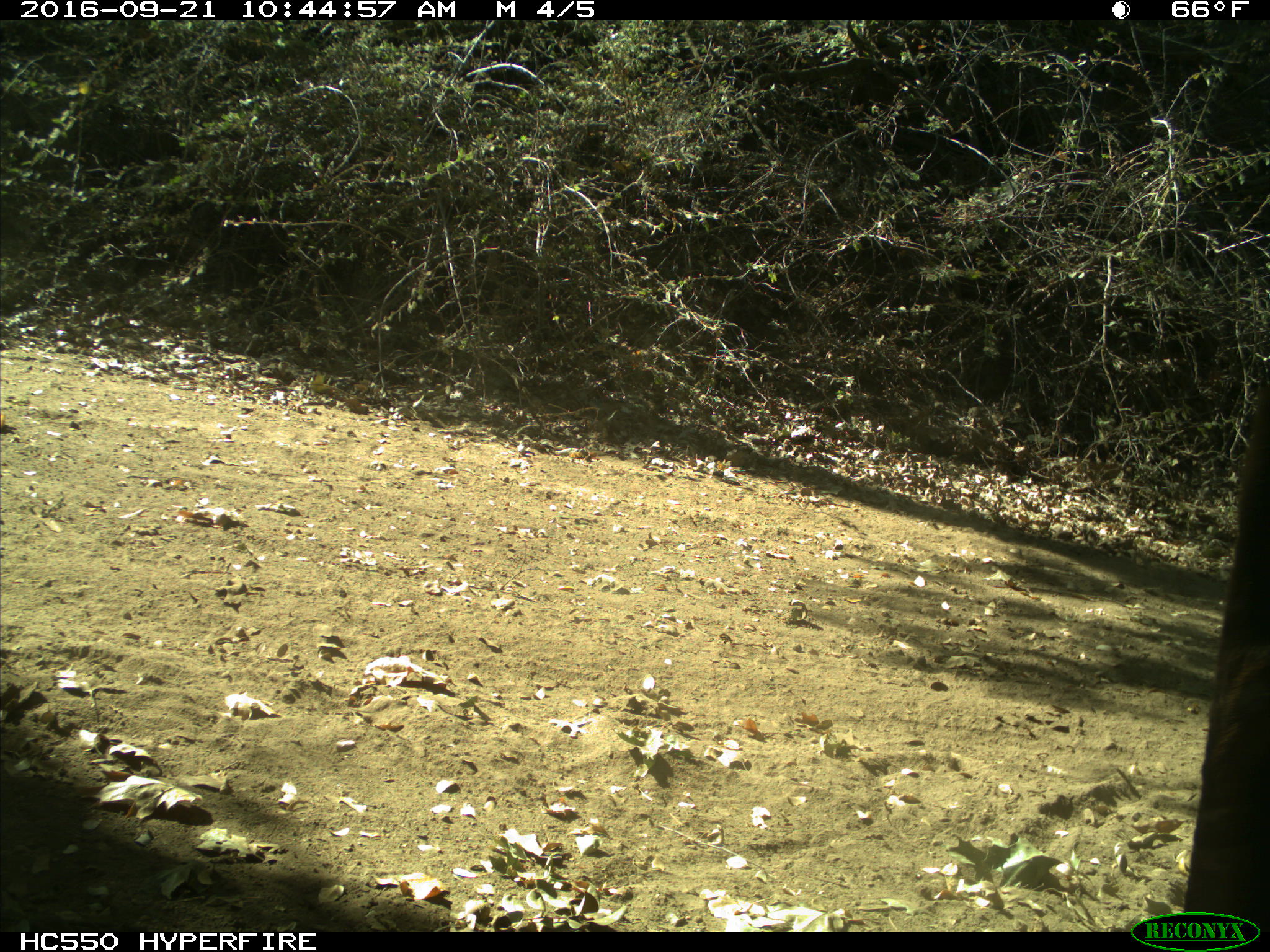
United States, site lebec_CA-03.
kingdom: Animalia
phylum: Chordata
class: Mammalia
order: Artiodactyla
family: Cervidae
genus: Cervus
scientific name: Cervus canadensis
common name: elk